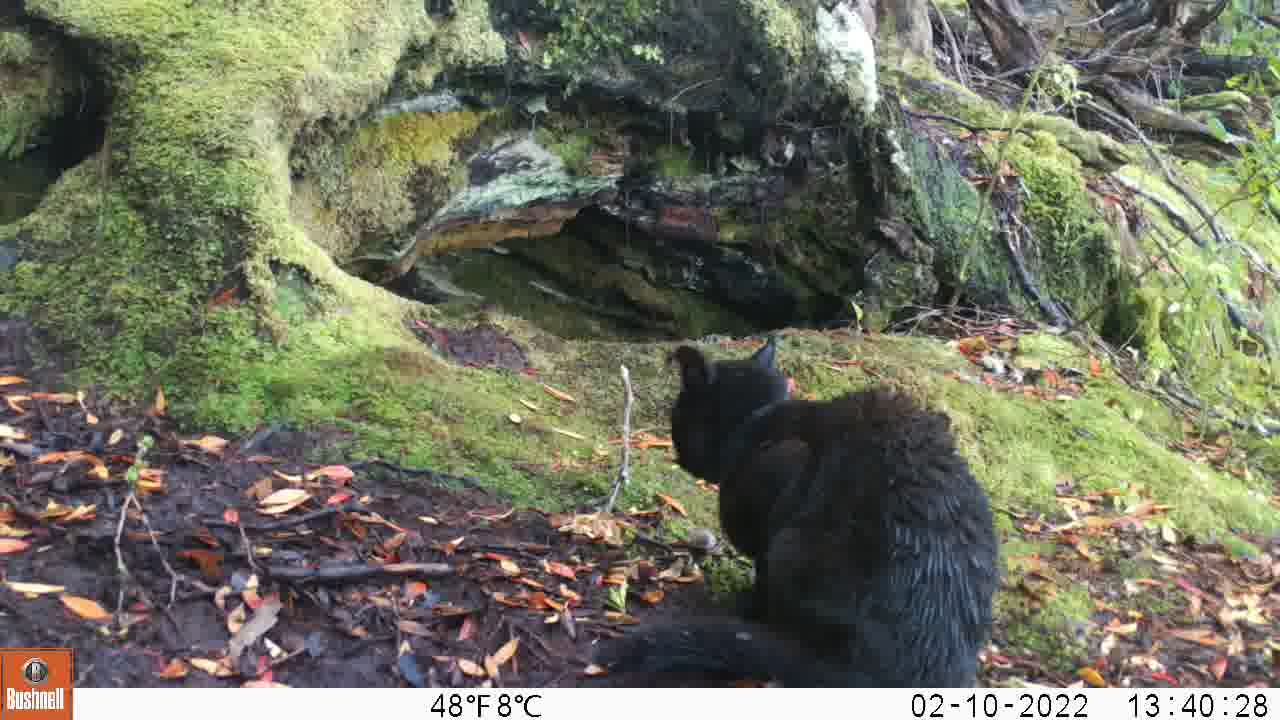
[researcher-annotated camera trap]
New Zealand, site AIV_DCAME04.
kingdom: Animalia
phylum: Chordata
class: Mammalia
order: Carnivora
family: Felidae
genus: Felis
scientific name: Felis catus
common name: domestic cat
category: cat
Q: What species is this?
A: Cat (domestic cat) (Felis catus).